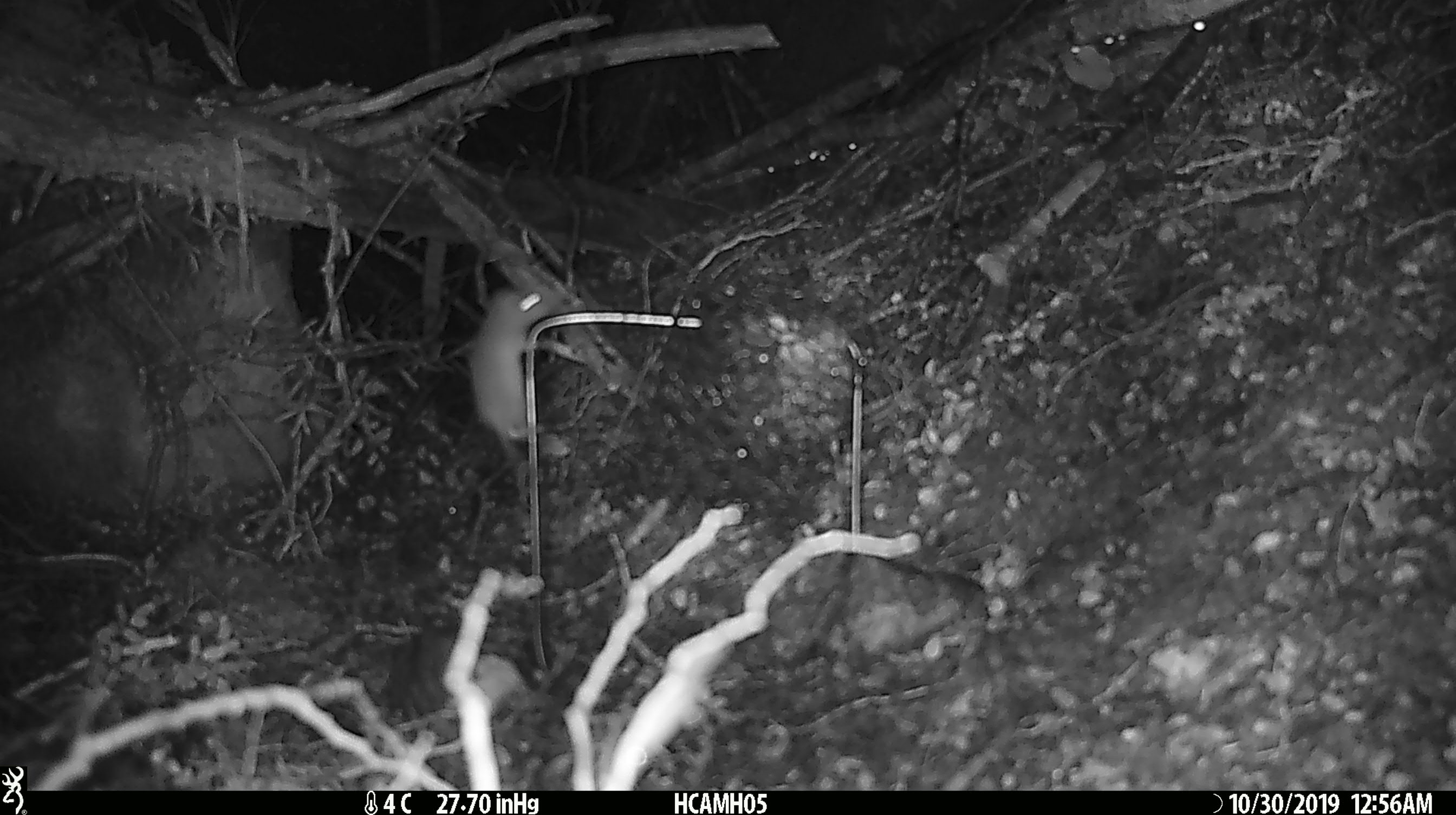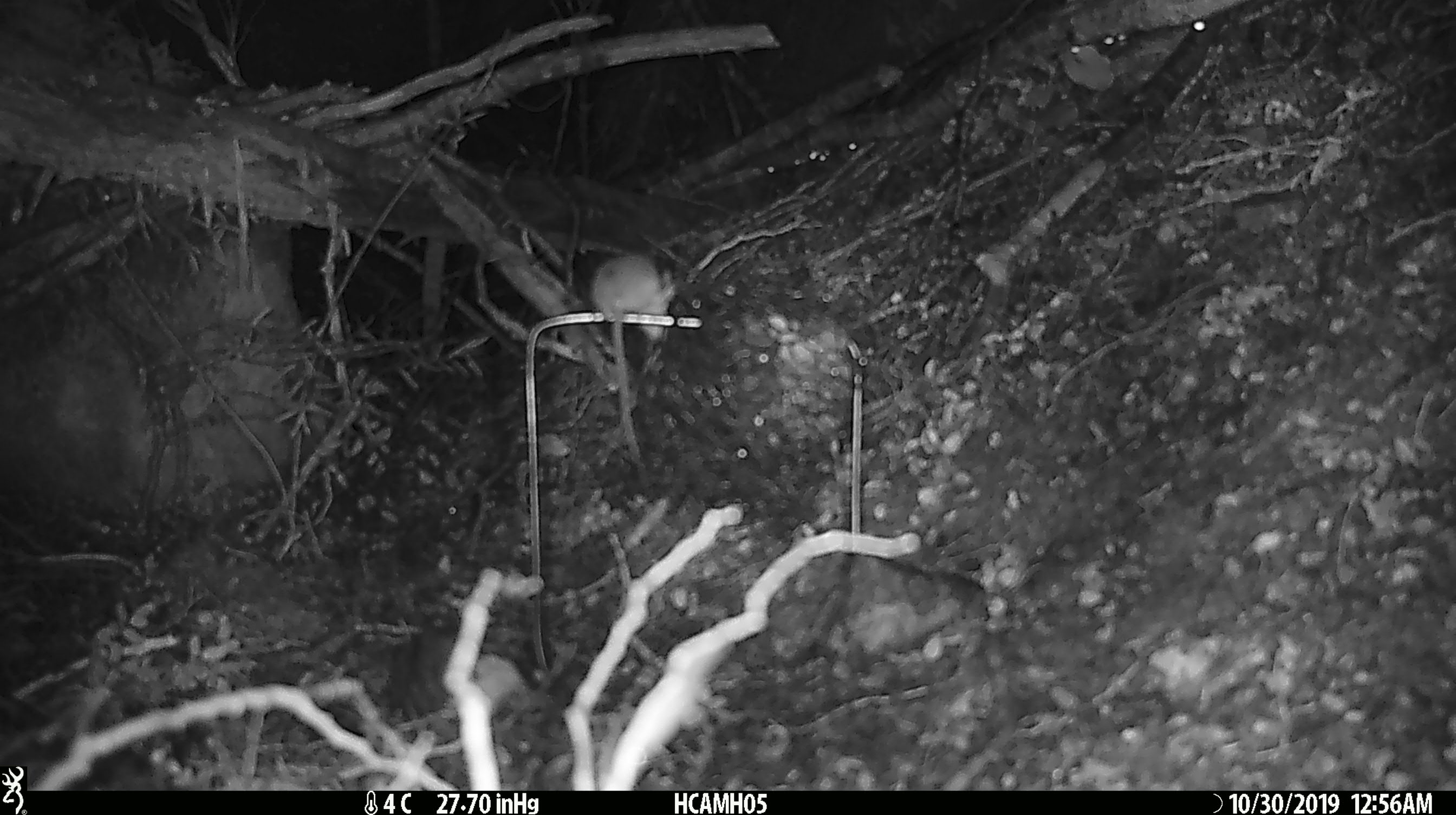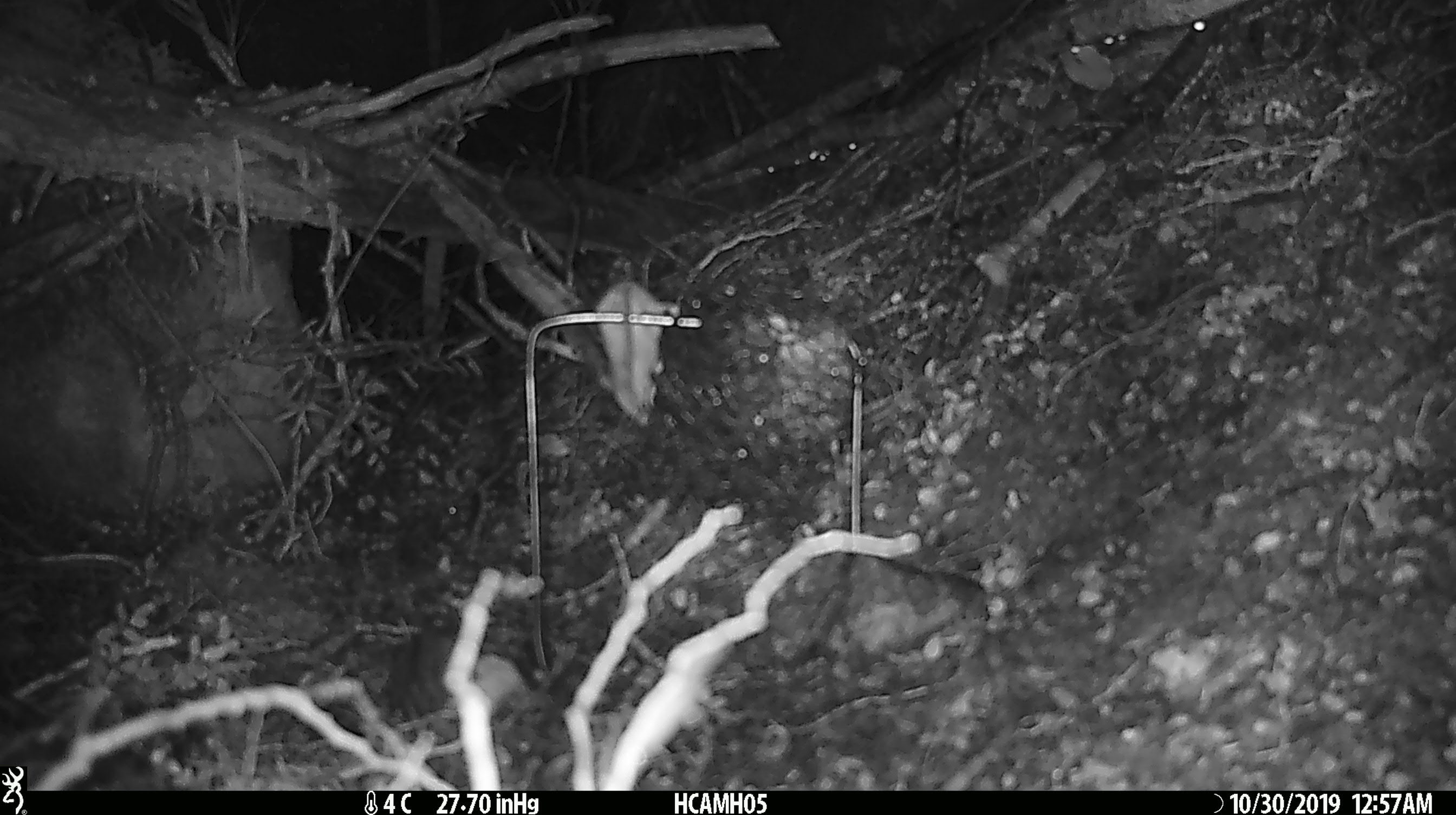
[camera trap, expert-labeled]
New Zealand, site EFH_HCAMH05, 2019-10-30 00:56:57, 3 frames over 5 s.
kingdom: Animalia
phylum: Chordata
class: Mammalia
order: Rodentia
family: Muridae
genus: Mus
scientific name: Mus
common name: mouse